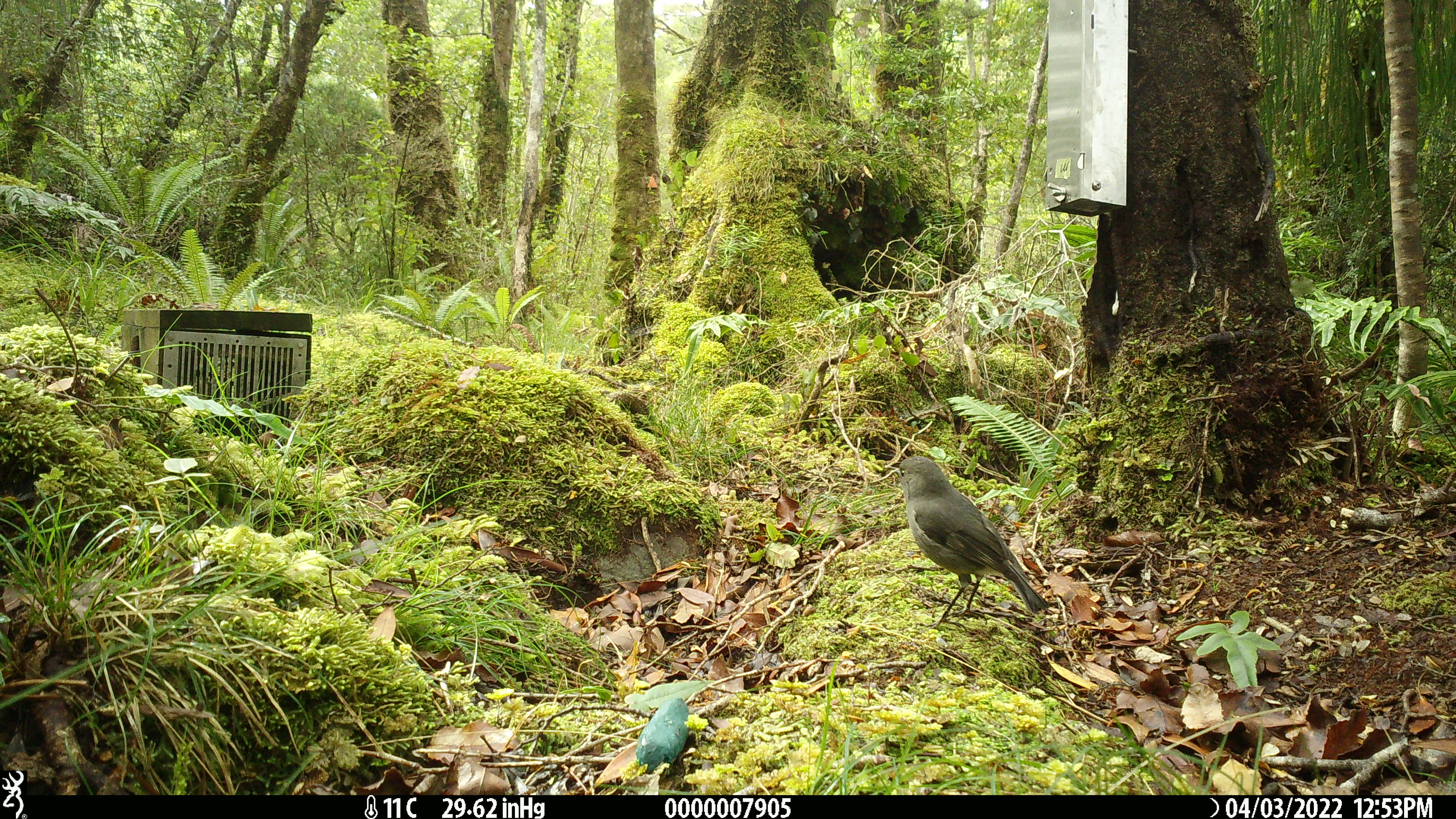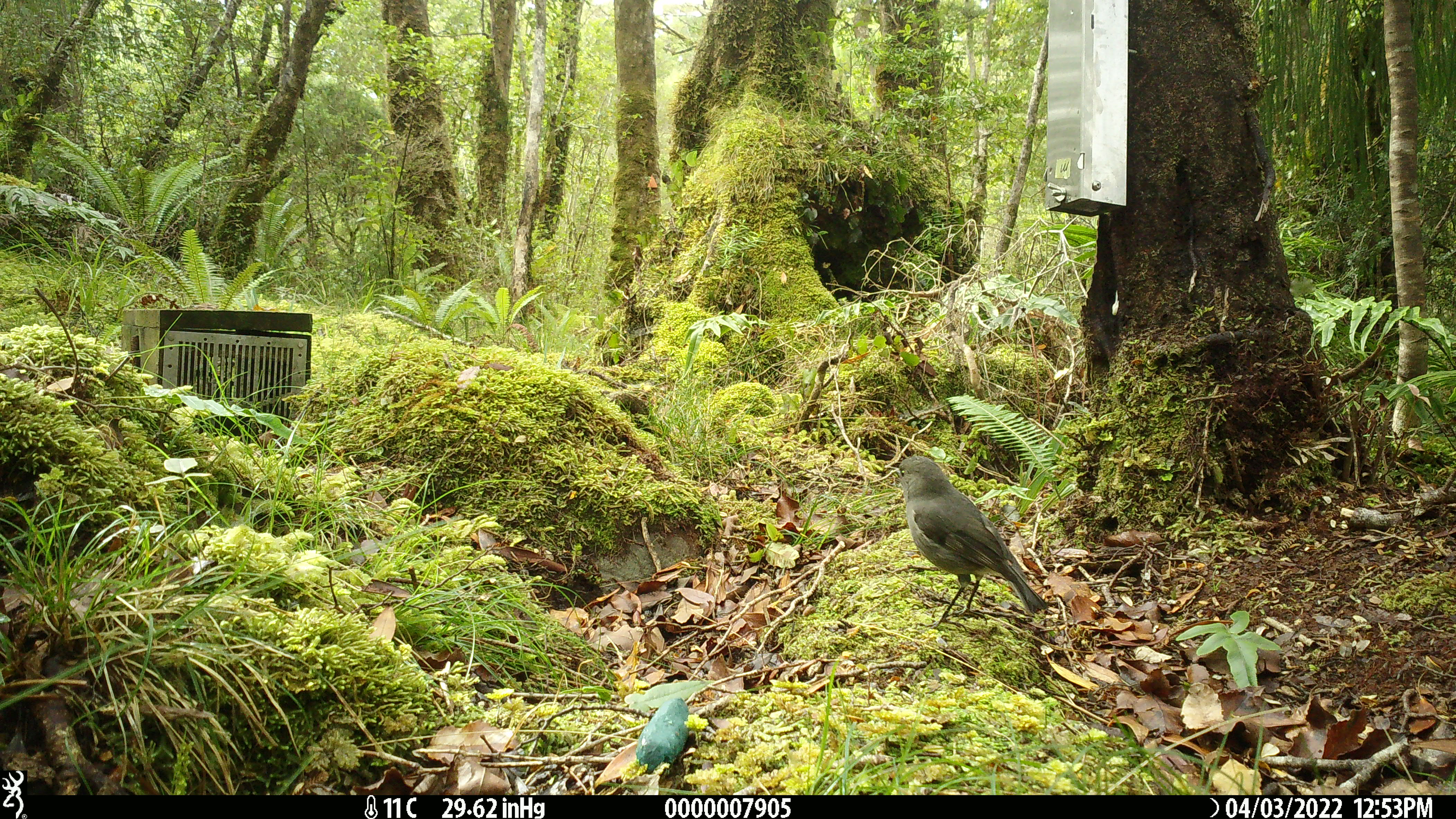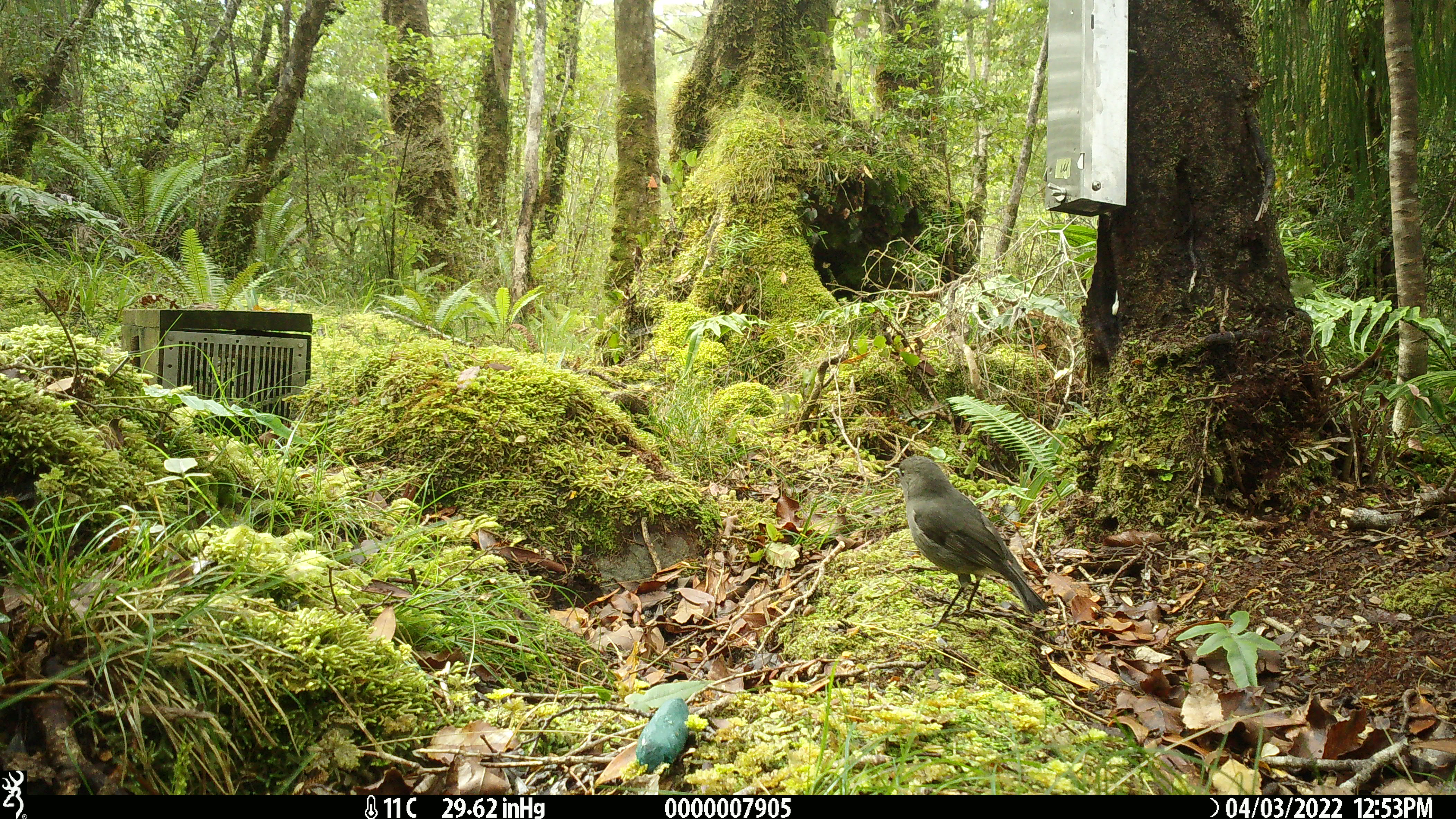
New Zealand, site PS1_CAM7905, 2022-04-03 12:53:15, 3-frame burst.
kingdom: Animalia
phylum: Chordata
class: Aves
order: Passeriformes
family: Petroicidae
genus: Petroica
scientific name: Petroica australis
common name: new zealand robin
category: robin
Robin (new zealand robin) (Petroica australis).